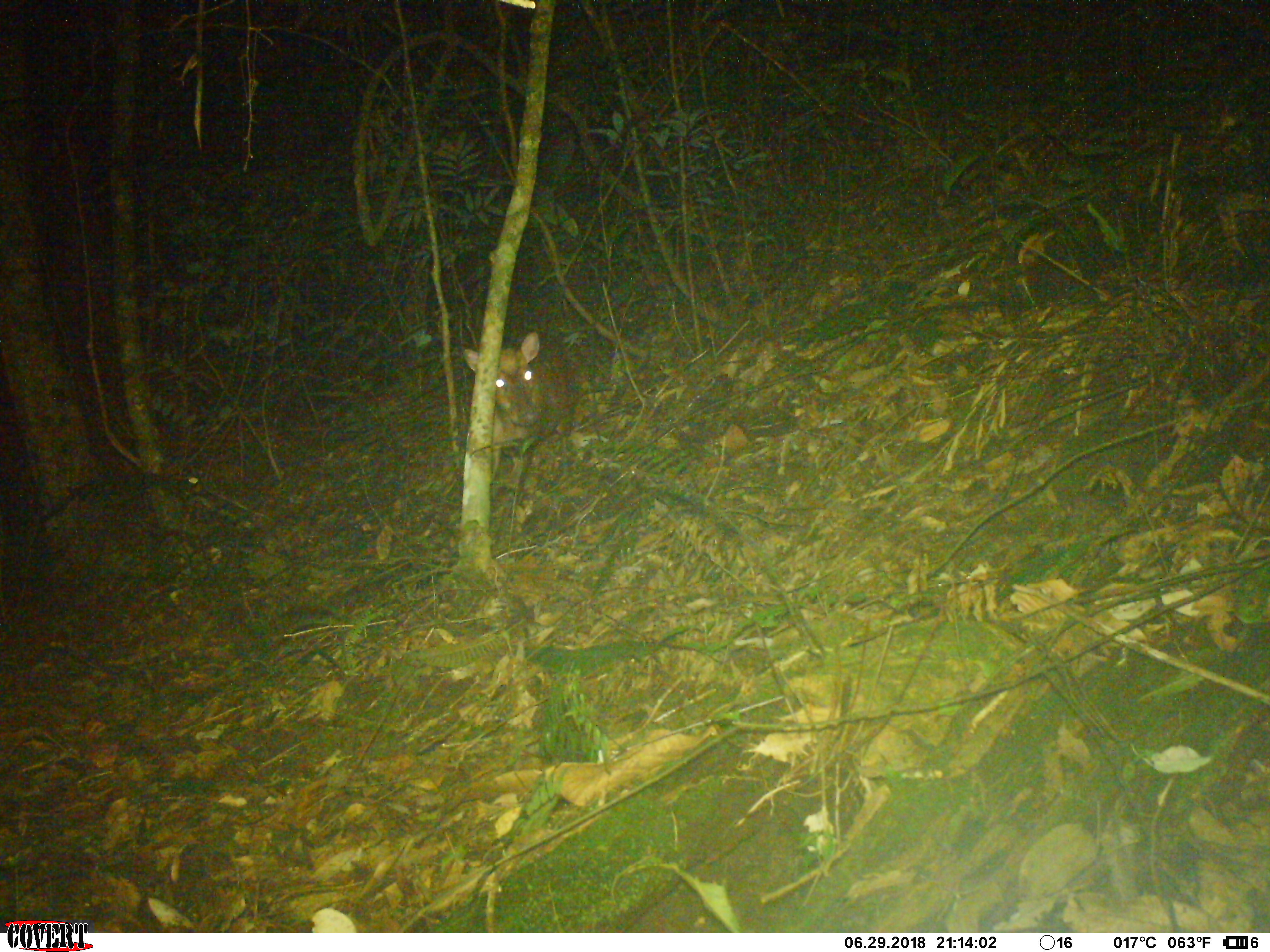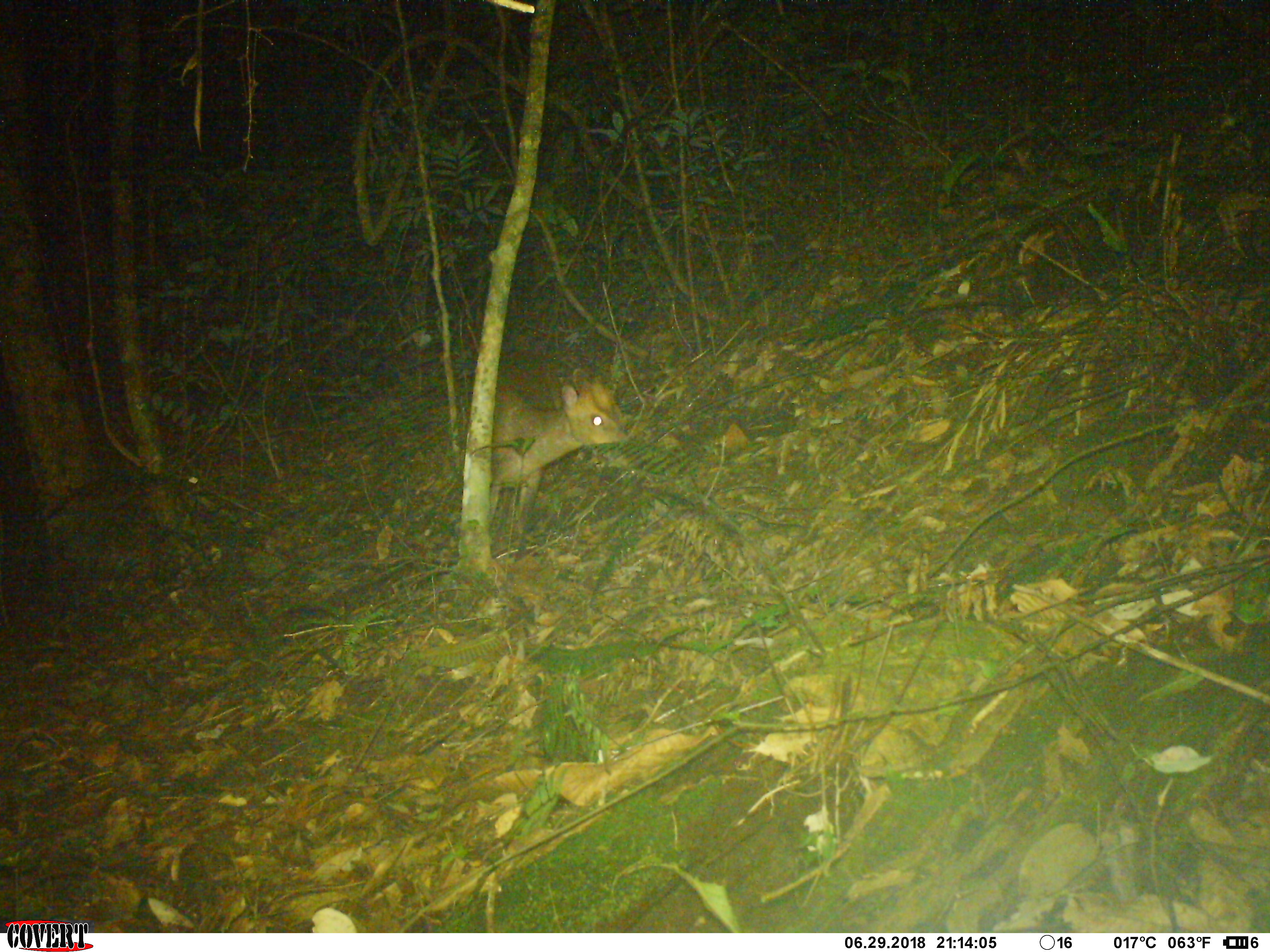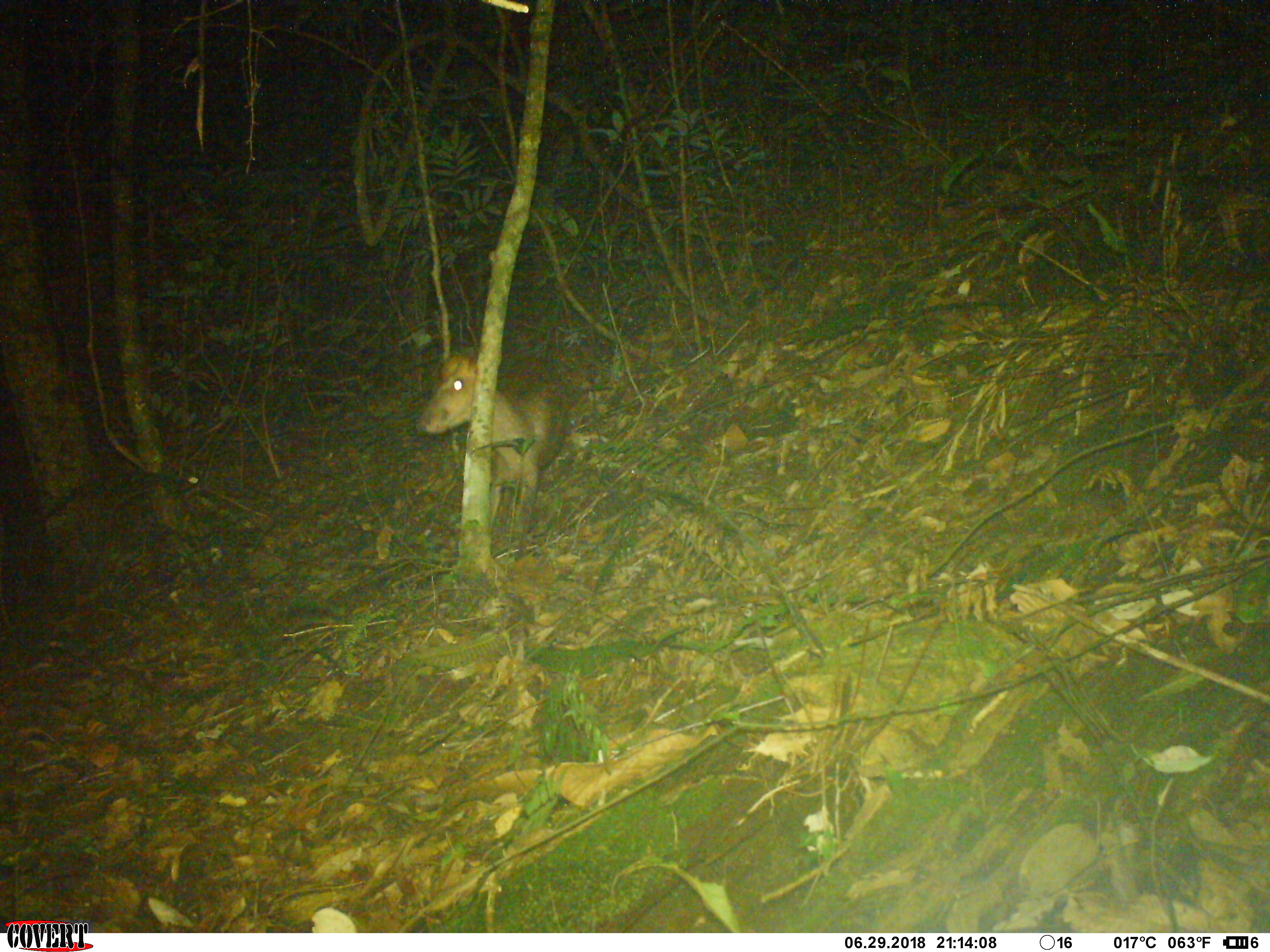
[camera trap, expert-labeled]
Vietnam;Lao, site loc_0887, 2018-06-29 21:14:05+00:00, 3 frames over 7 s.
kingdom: Animalia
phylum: Chordata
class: Mammalia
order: Artiodactyla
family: Cervidae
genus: Muntiacus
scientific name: Muntiacus rooseveltorum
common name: roosevelt's muntjac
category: roosevelts muntjac group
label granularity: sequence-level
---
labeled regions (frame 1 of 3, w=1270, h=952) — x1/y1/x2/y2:
roosevelts muntjac group: 461/332/568/486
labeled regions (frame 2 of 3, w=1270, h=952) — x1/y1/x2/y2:
roosevelts muntjac group: 489/363/632/537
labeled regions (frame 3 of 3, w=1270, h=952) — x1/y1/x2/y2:
roosevelts muntjac group: 413/346/568/537